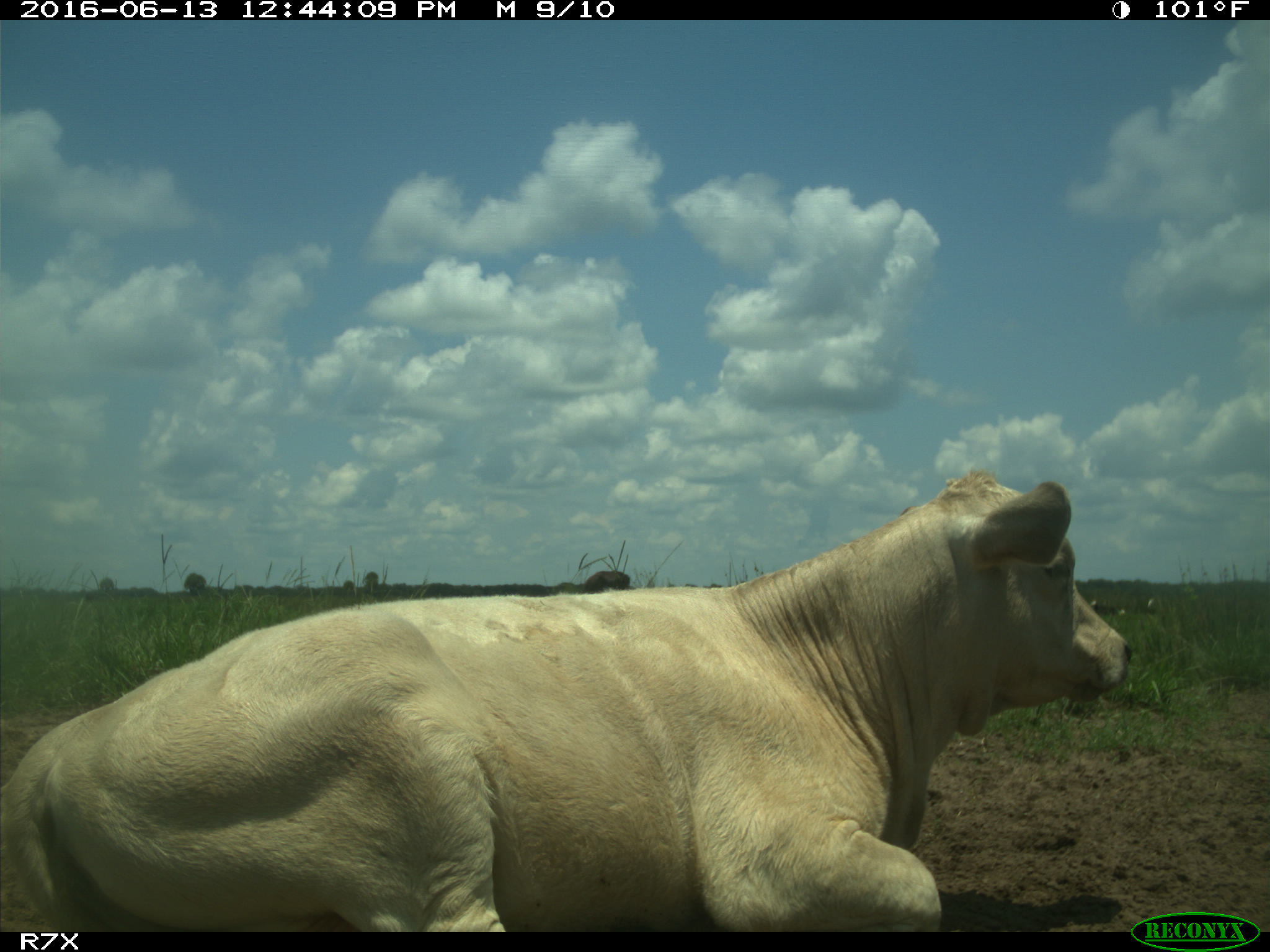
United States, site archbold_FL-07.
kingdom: Animalia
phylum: Chordata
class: Mammalia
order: Artiodactyla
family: Bovidae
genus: Bos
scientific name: Bos taurus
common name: domestic cow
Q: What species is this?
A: Bos taurus (domestic cow).